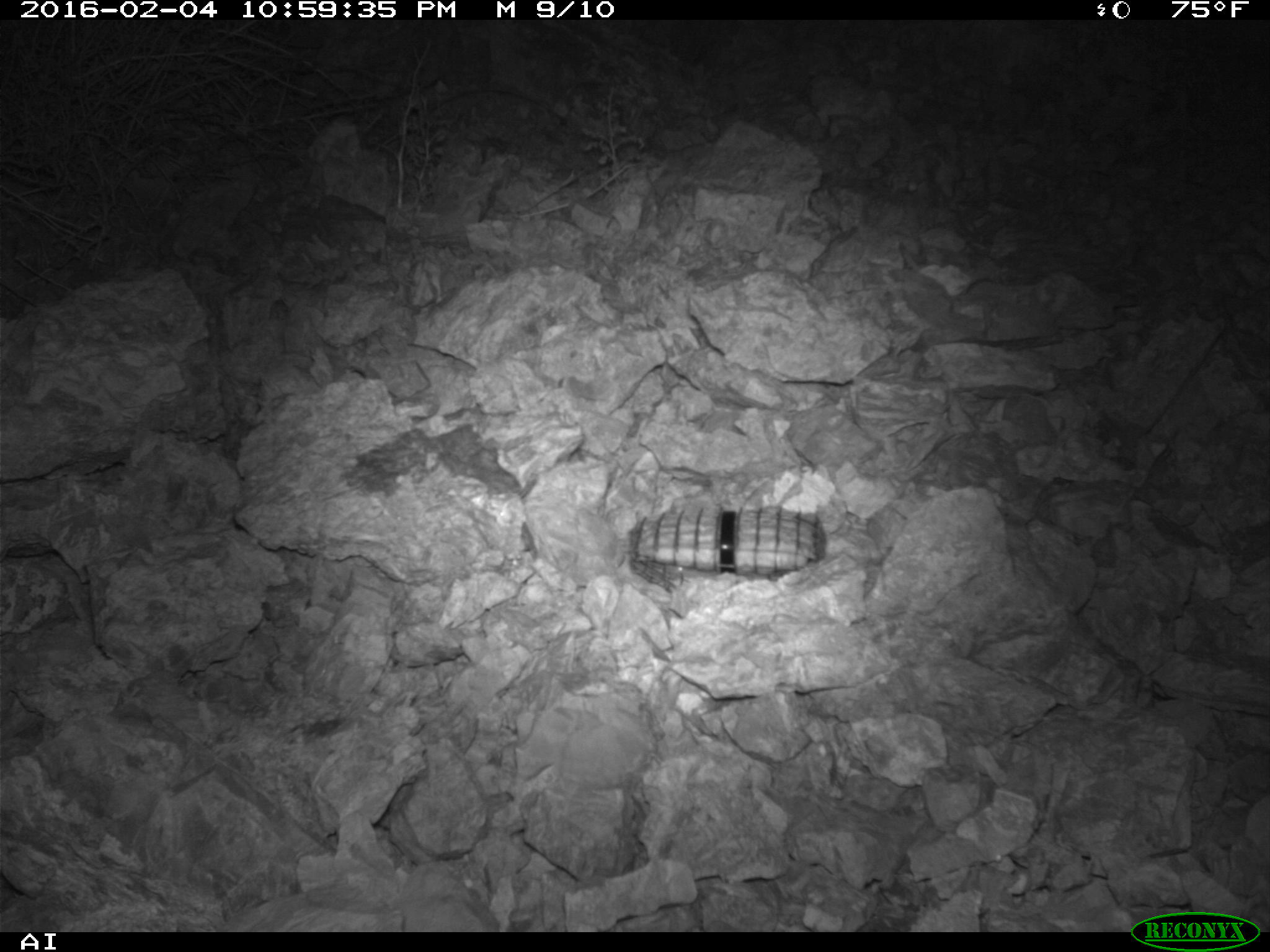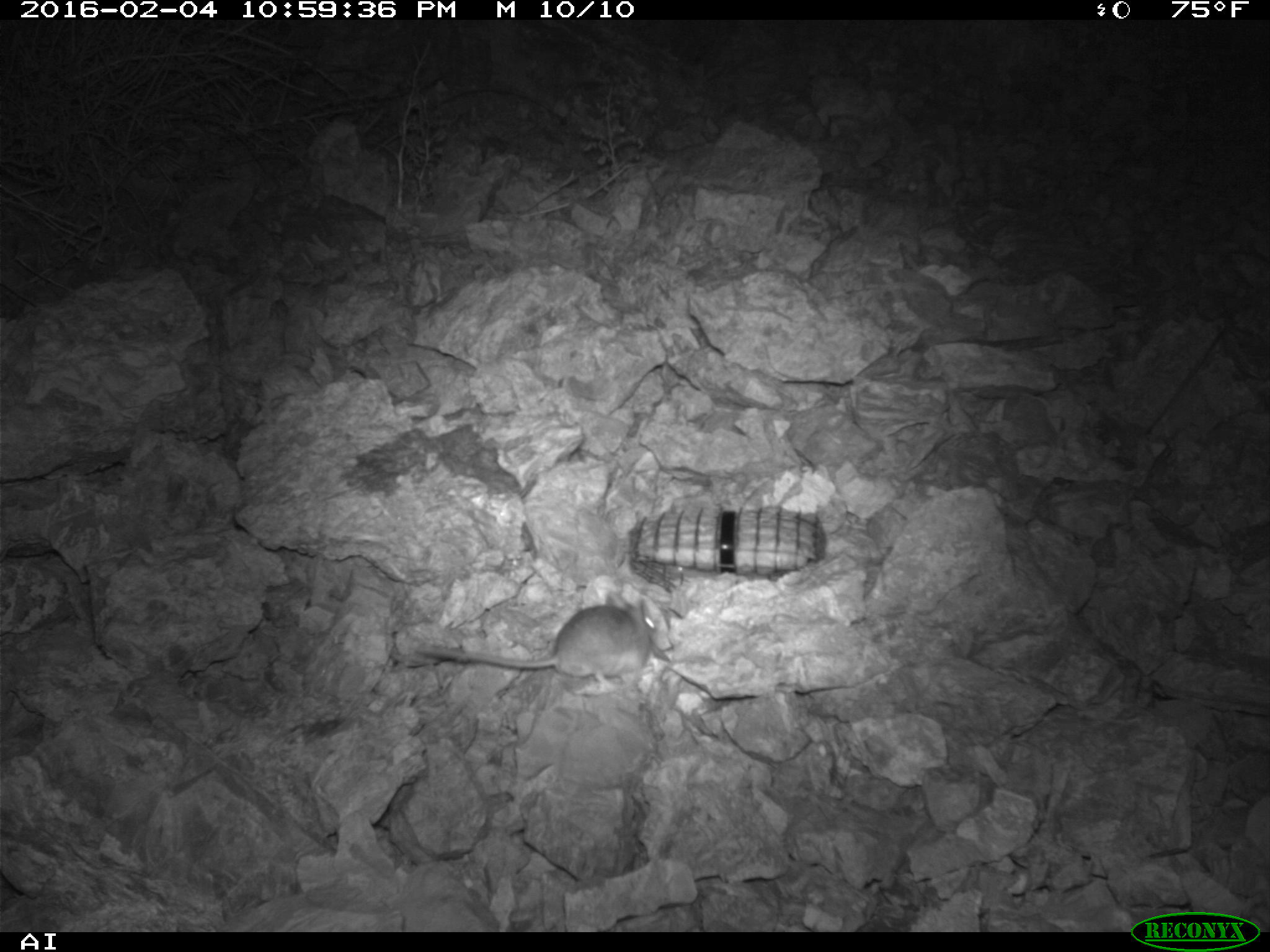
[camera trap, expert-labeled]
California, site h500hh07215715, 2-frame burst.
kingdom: Animalia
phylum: Chordata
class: Mammalia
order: Rodentia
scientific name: Rodentia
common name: rodent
Rodent (Rodentia).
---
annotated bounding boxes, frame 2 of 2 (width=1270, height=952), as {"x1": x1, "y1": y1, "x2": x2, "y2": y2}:
rodent: {"x1": 414, "y1": 595, "x2": 657, "y2": 691}